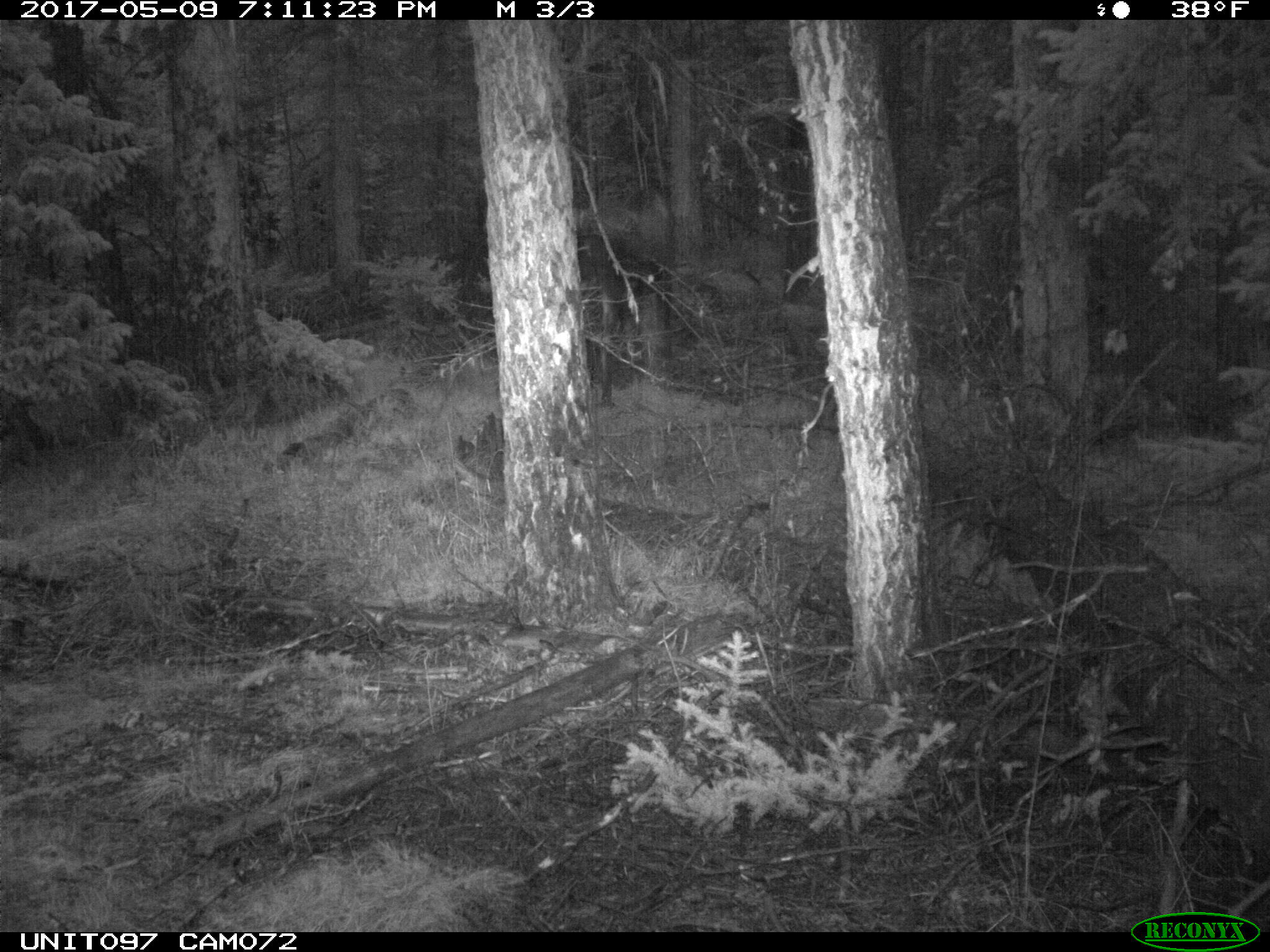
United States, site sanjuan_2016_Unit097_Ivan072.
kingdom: Animalia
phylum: Chordata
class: Mammalia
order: Artiodactyla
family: Cervidae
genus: Alces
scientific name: Alces alces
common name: moose